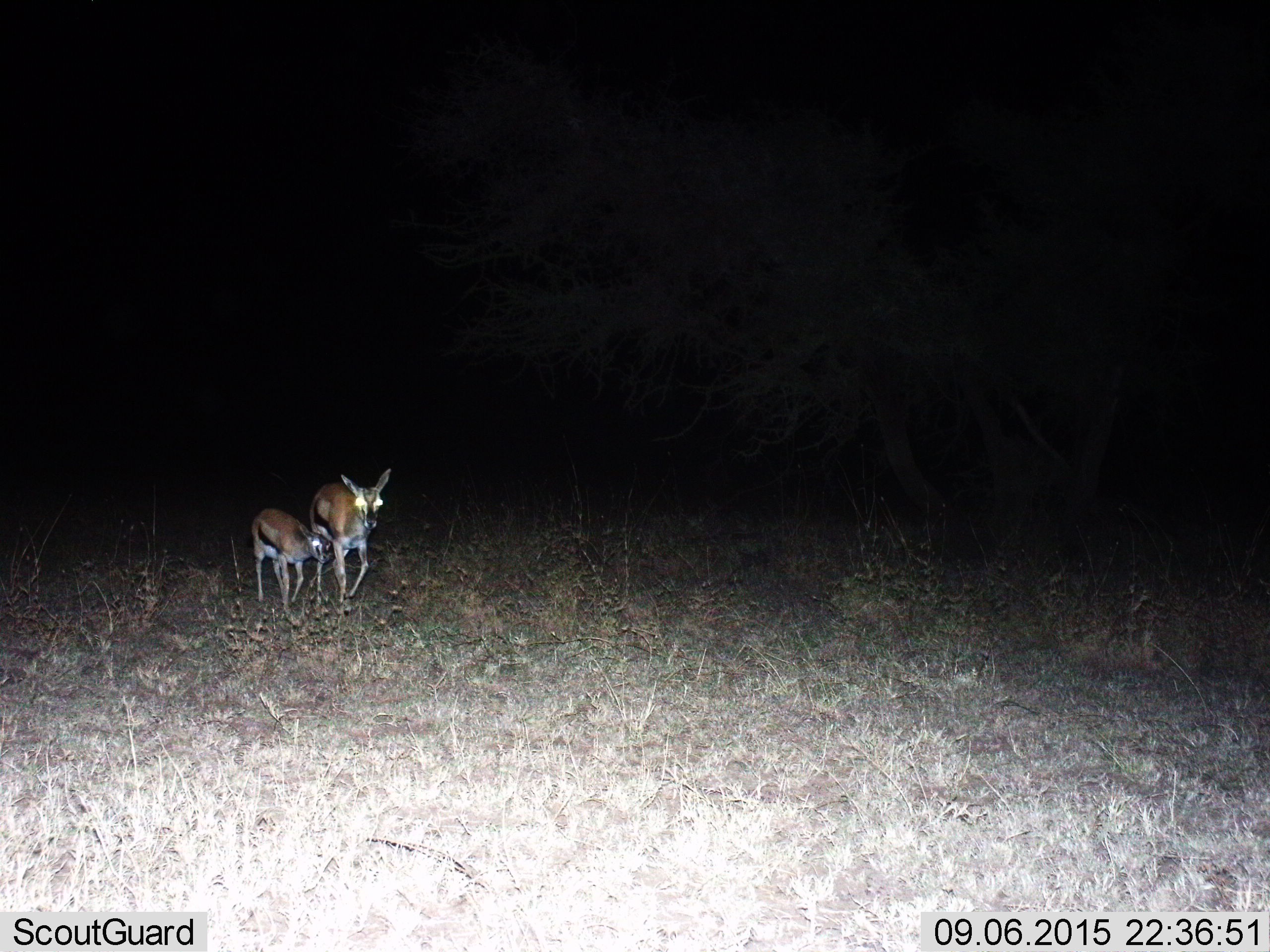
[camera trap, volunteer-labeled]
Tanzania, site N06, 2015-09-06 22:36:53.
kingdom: Animalia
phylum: Chordata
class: Mammalia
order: Artiodactyla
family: Bovidae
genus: Eudorcas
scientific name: Eudorcas thomsonii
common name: thomson's gazelle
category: gazellethomsons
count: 2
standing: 43%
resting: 0%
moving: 57%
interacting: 0%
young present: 86%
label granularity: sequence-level